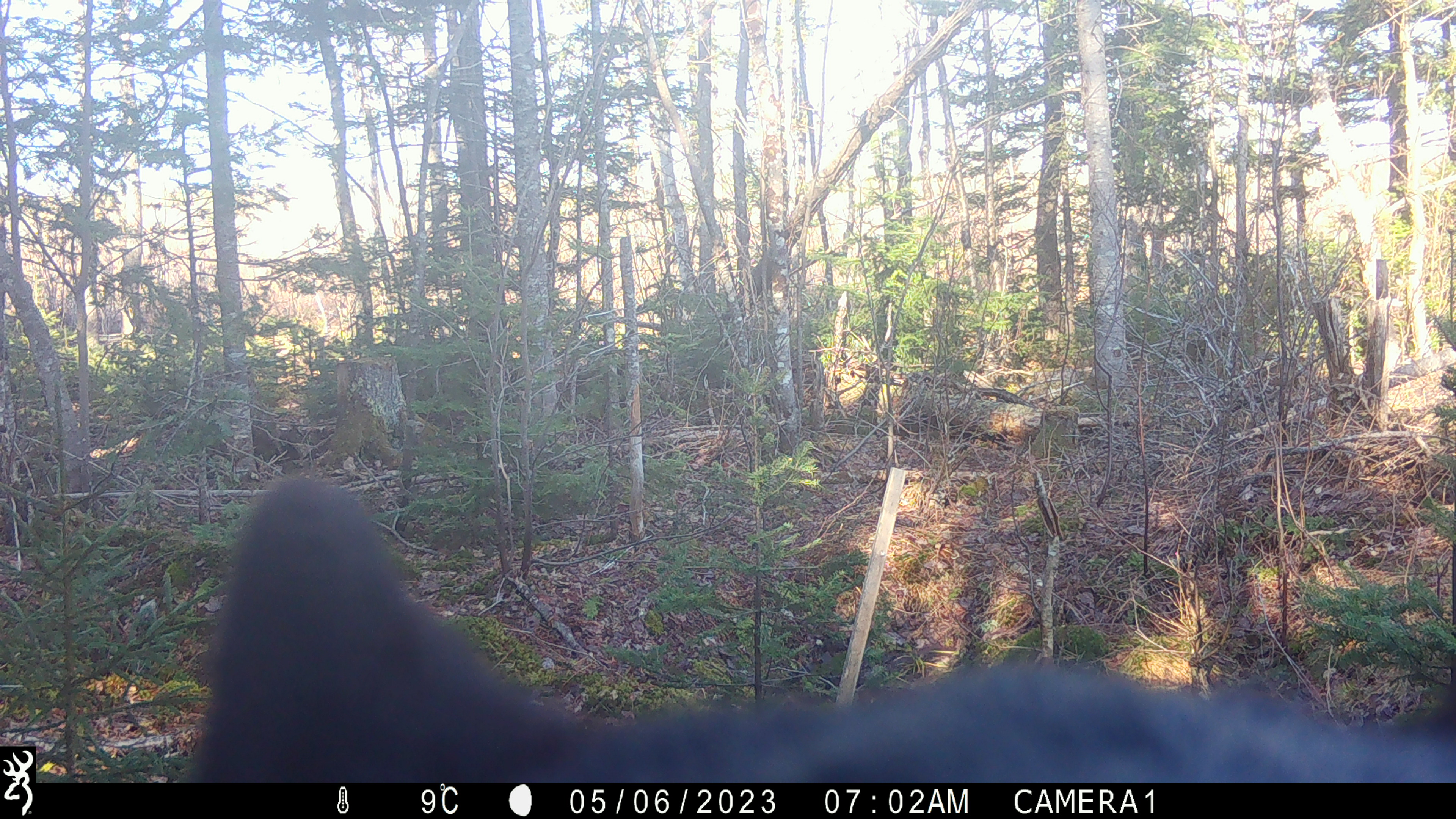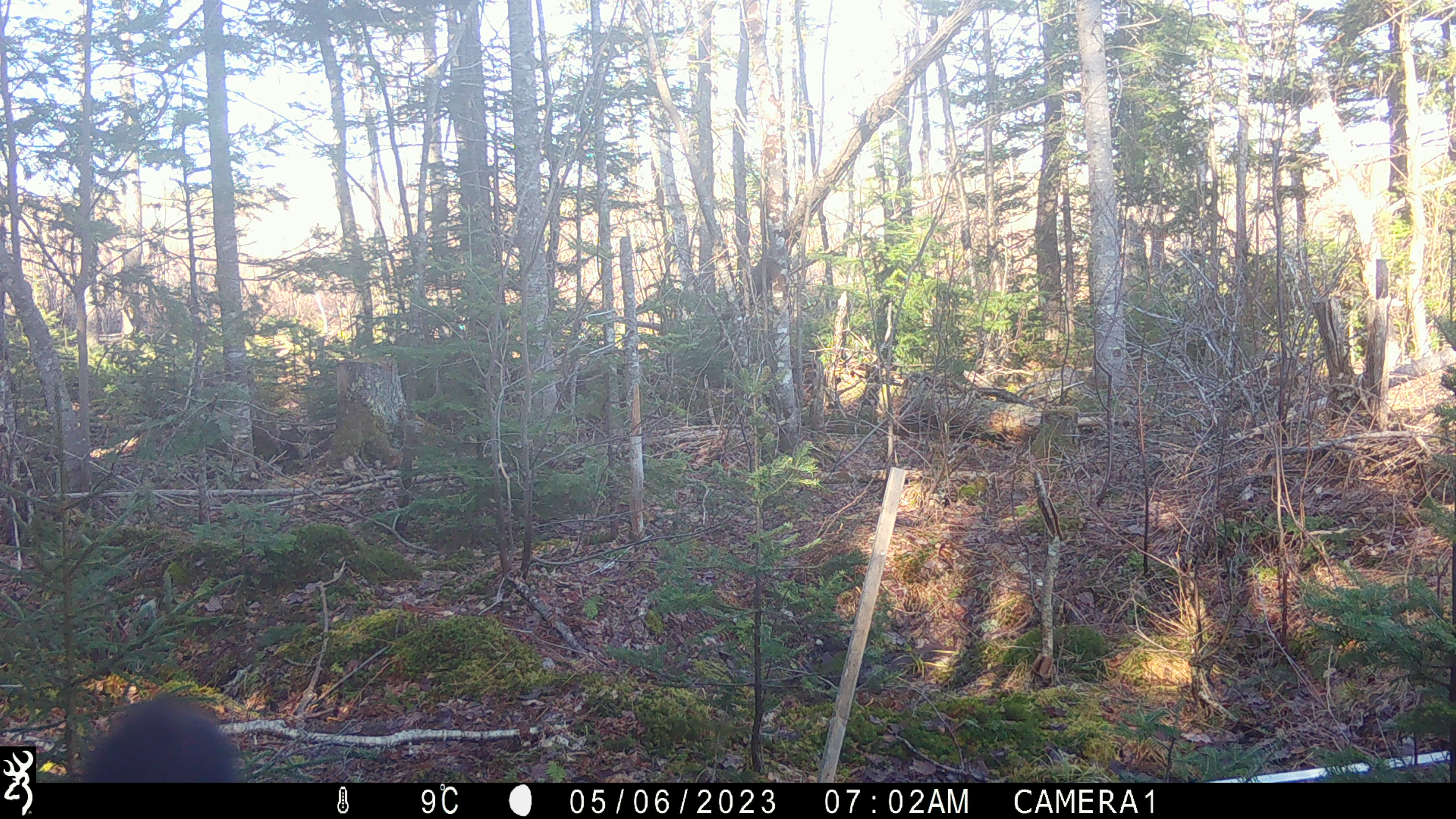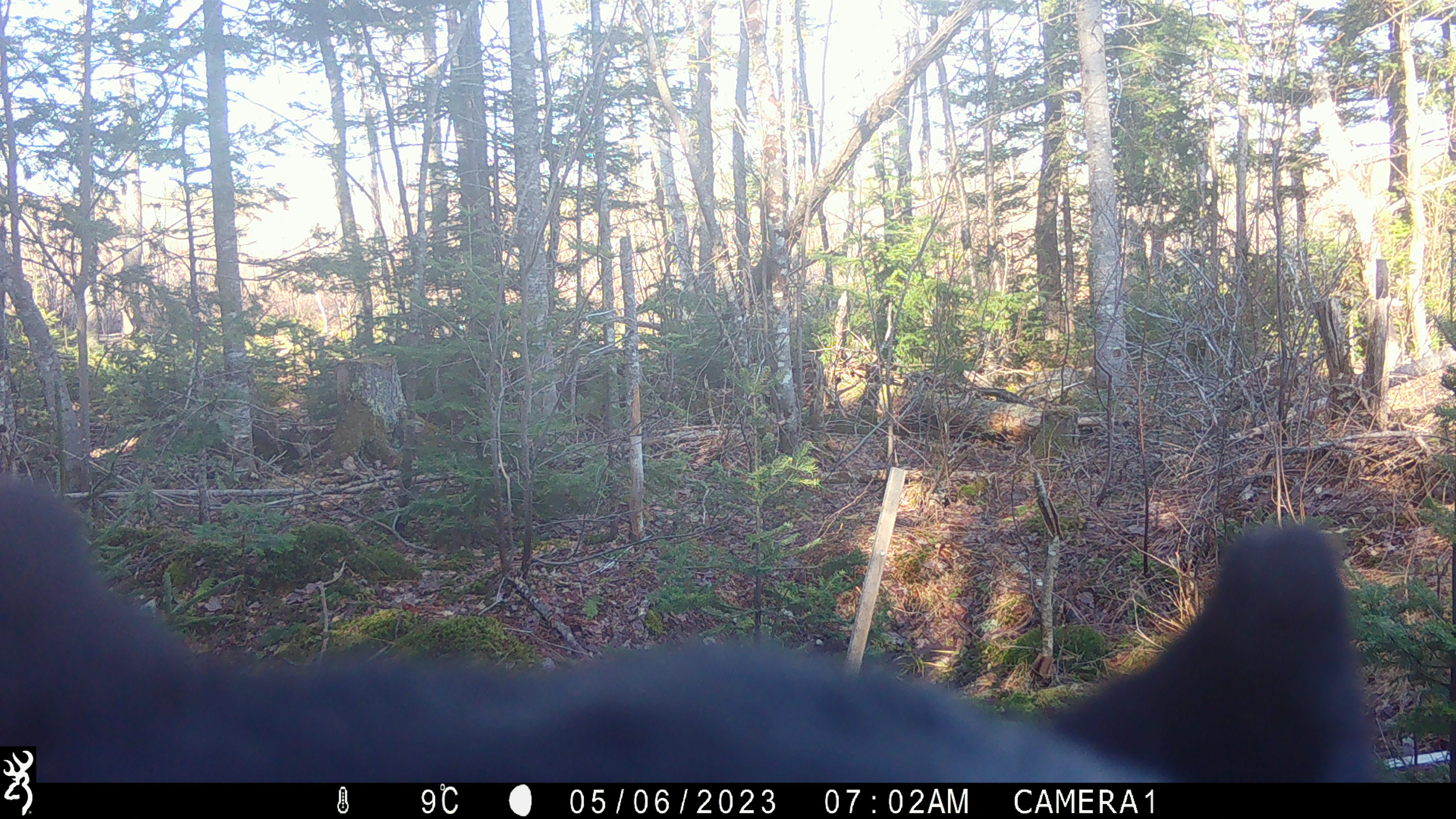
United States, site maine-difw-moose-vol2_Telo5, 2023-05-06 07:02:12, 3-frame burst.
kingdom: Animalia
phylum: Chordata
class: Mammalia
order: Carnivora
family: Ursidae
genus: Ursus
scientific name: Ursus americanus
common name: black bear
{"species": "black bear (Ursus americanus)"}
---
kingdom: Animalia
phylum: Chordata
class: Mammalia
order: Artiodactyla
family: Cervidae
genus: Alces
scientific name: Alces alces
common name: moose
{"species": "moose (Alces alces)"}